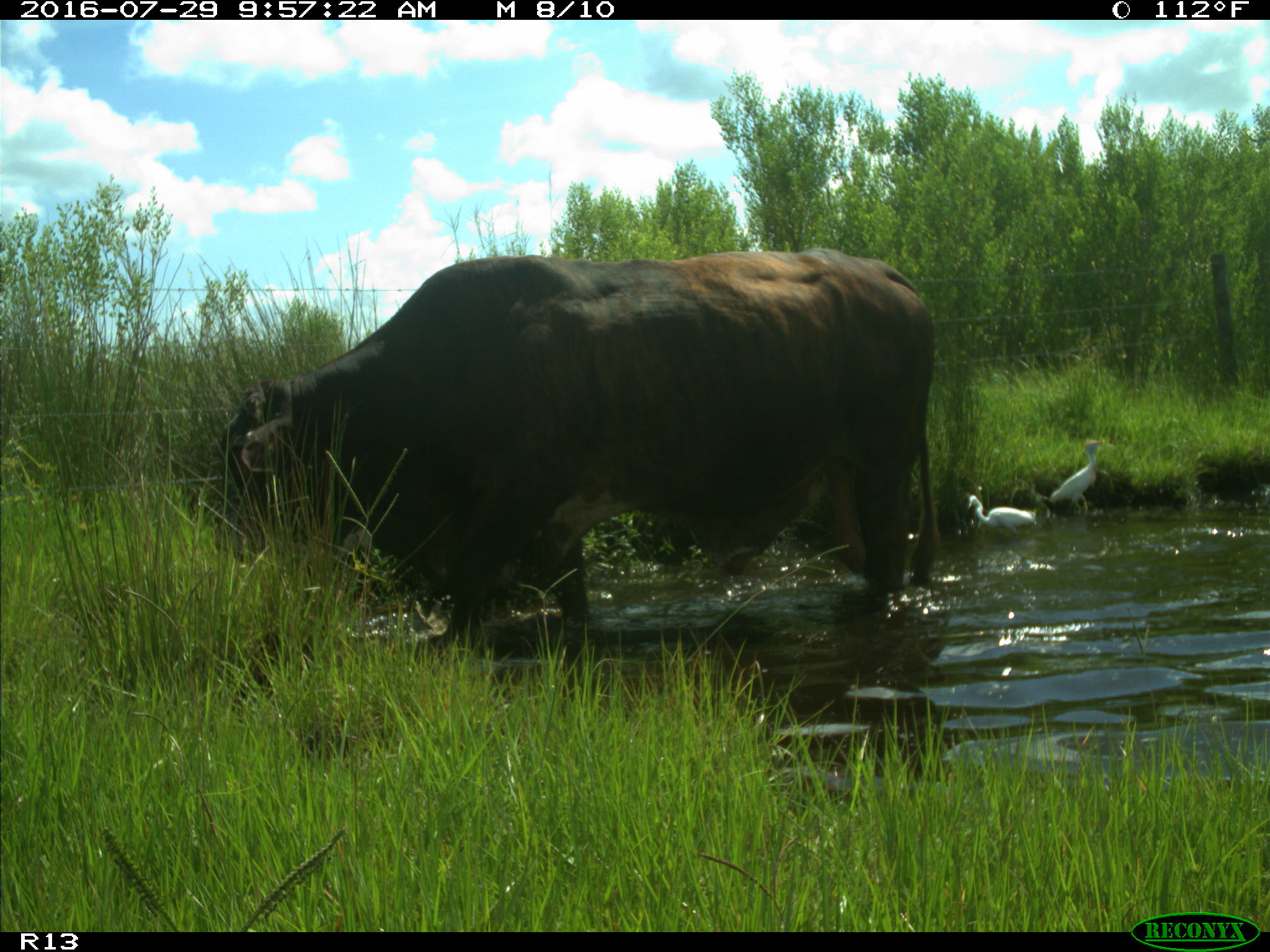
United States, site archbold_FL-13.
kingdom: Animalia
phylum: Chordata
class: Mammalia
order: Artiodactyla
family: Bovidae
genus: Bos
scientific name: Bos taurus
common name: domestic cow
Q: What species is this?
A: Bos taurus (domestic cow).